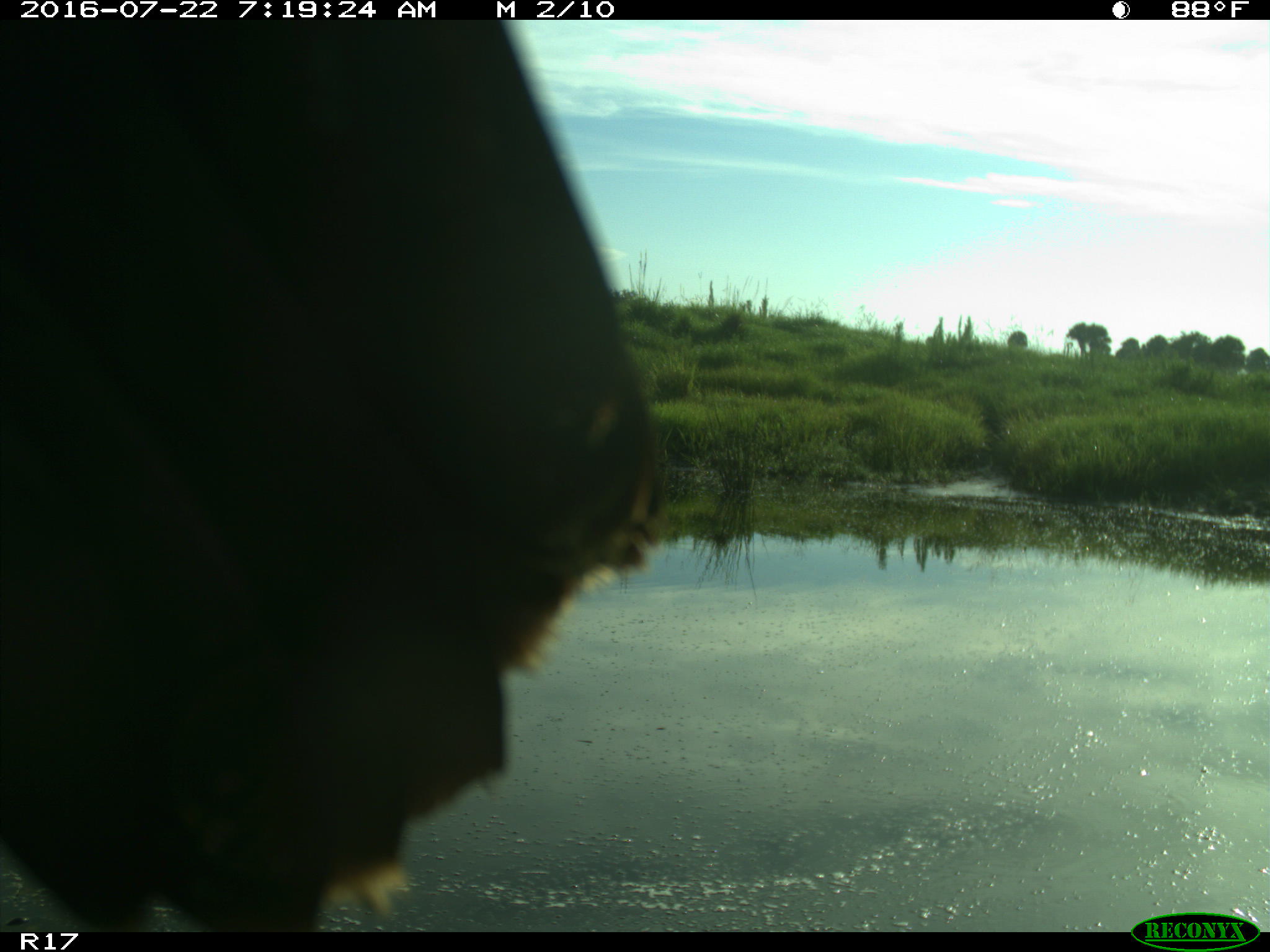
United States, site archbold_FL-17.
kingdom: Animalia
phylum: Chordata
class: Aves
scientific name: Aves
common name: birds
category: unidentified bird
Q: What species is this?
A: Unidentified bird (birds) (Aves).